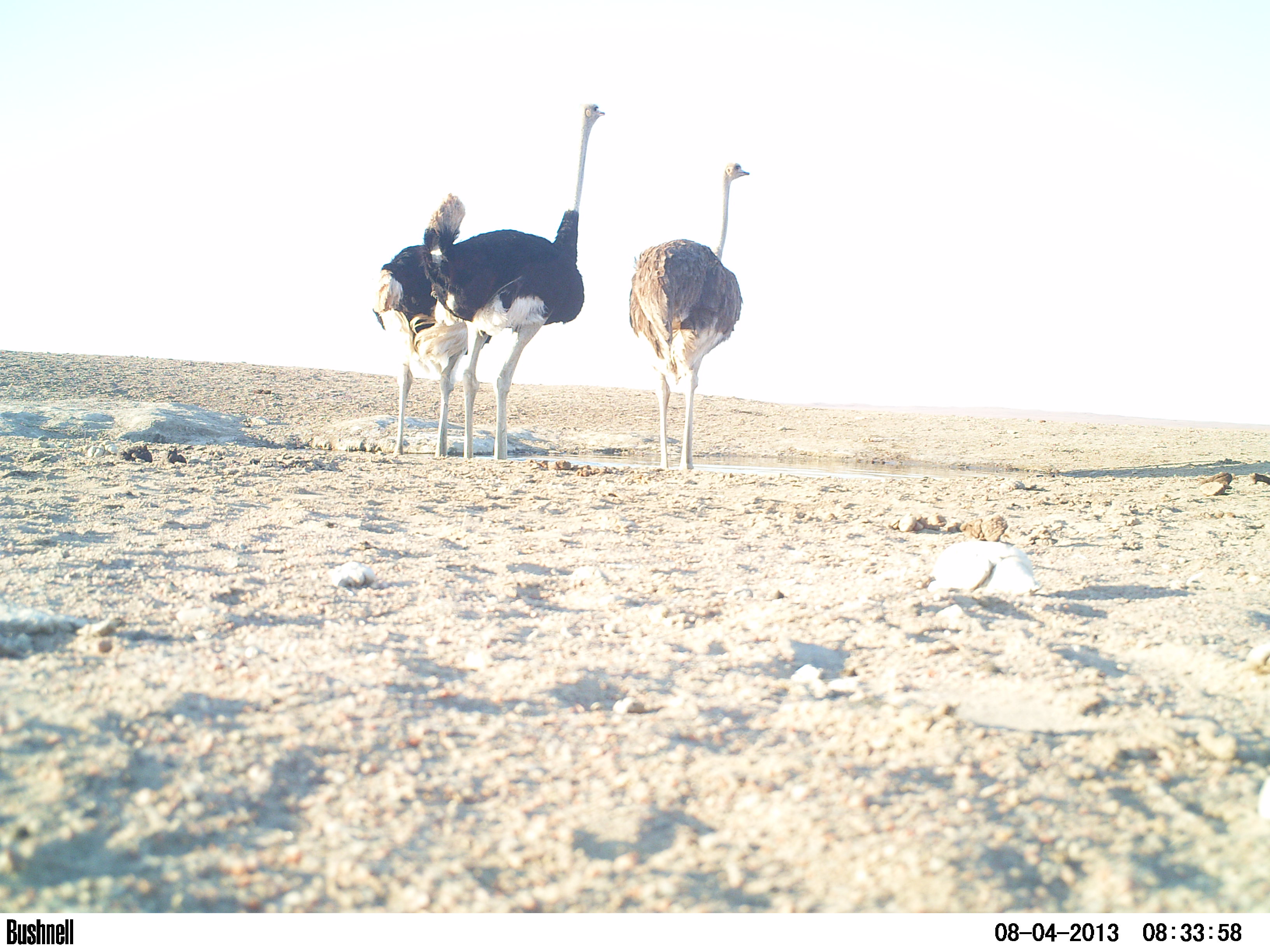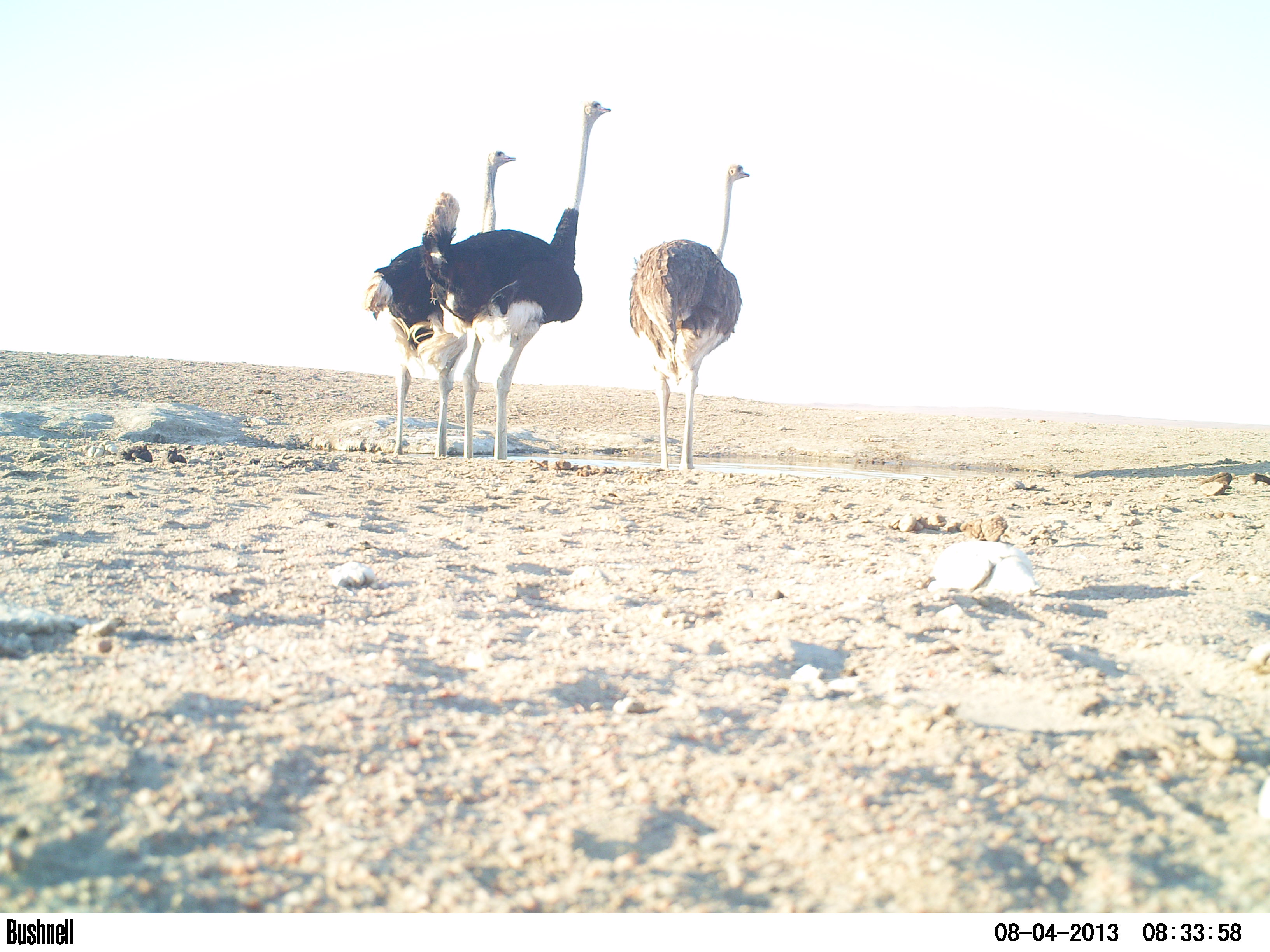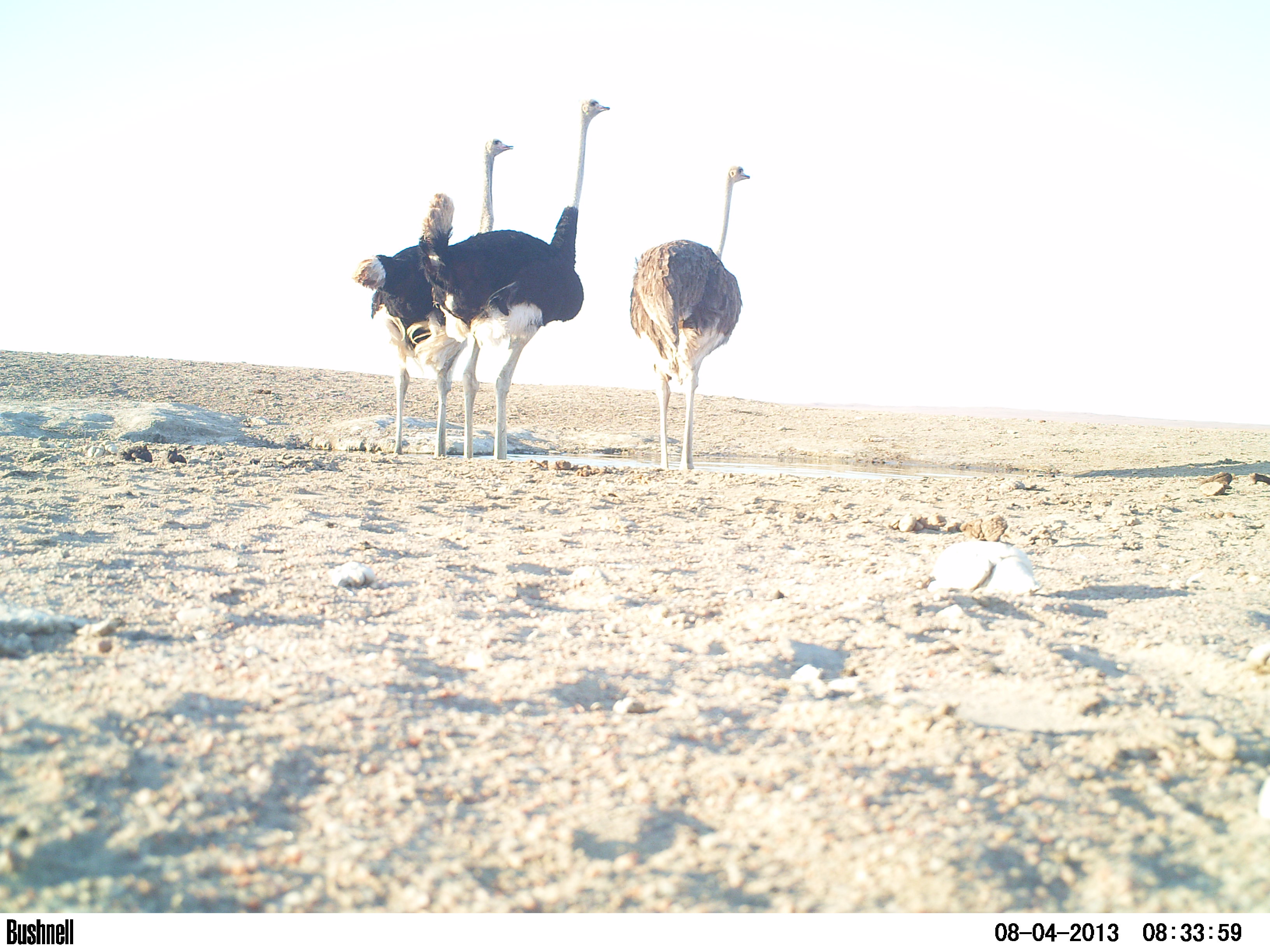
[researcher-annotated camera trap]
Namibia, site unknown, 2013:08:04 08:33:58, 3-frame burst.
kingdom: Animalia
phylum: Chordata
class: Aves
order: Struthioniformes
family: Struthionidae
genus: Struthio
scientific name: Struthio camelus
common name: common ostrich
Struthio camelus (common ostrich).